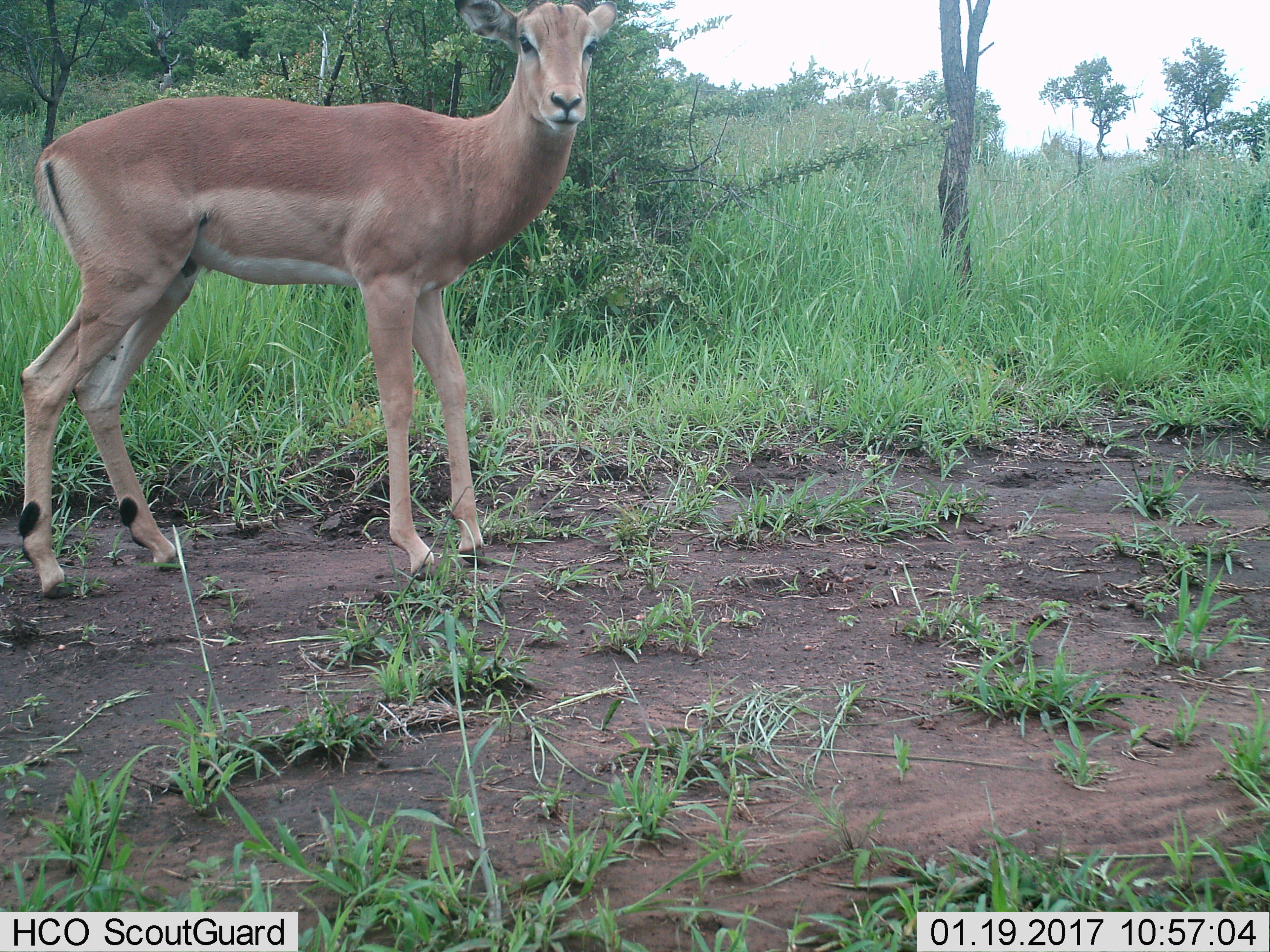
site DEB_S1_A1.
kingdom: Animalia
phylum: Chordata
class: Mammalia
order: Artiodactyla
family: Bovidae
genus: Aepyceros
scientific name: Aepyceros melampus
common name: impala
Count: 1.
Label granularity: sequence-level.